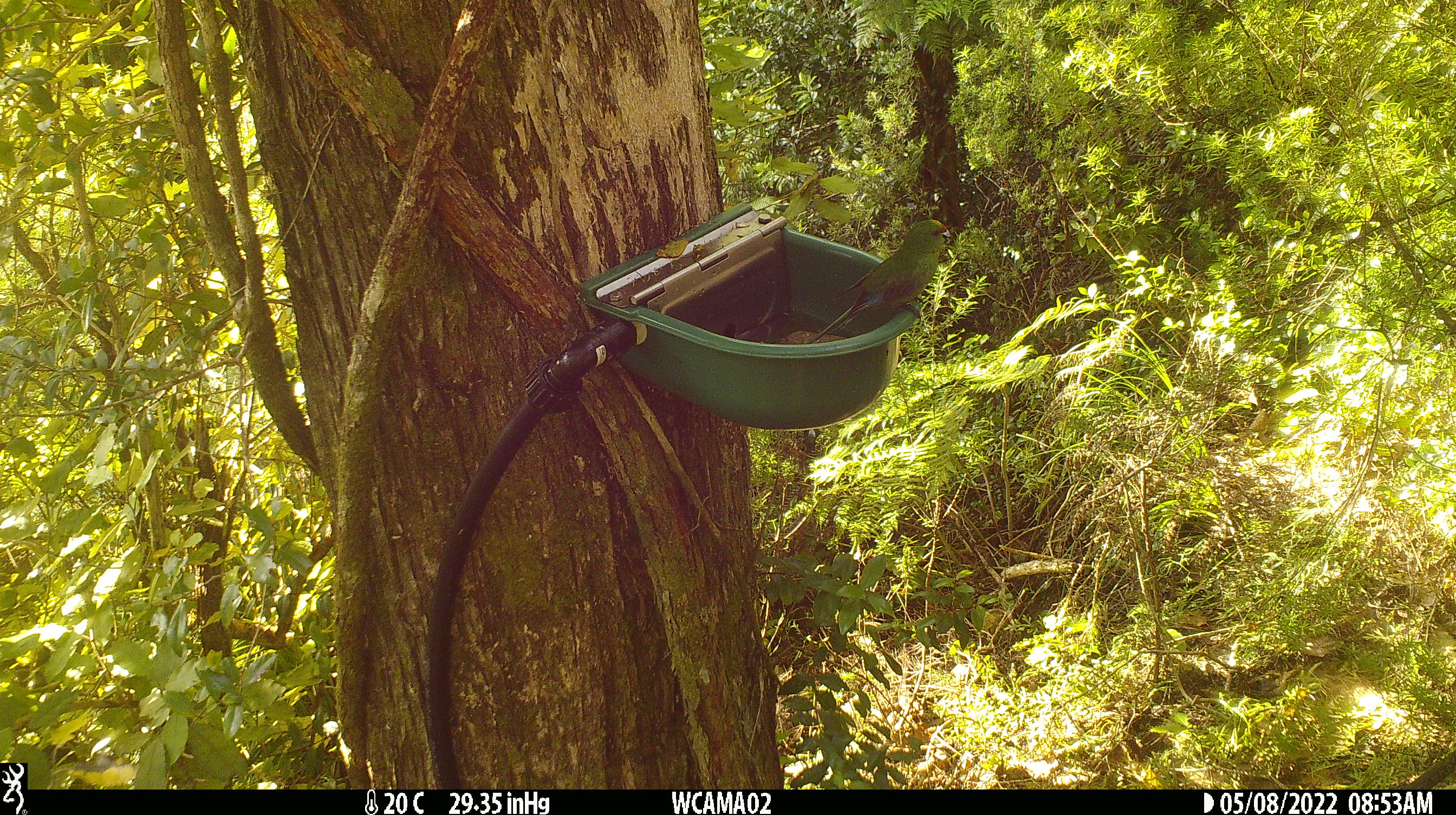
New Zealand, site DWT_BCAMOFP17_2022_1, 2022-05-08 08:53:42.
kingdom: Animalia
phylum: Chordata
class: Aves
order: Psittaciformes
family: Psittaculidae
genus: Cyanoramphus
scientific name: Cyanoramphus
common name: parakeet